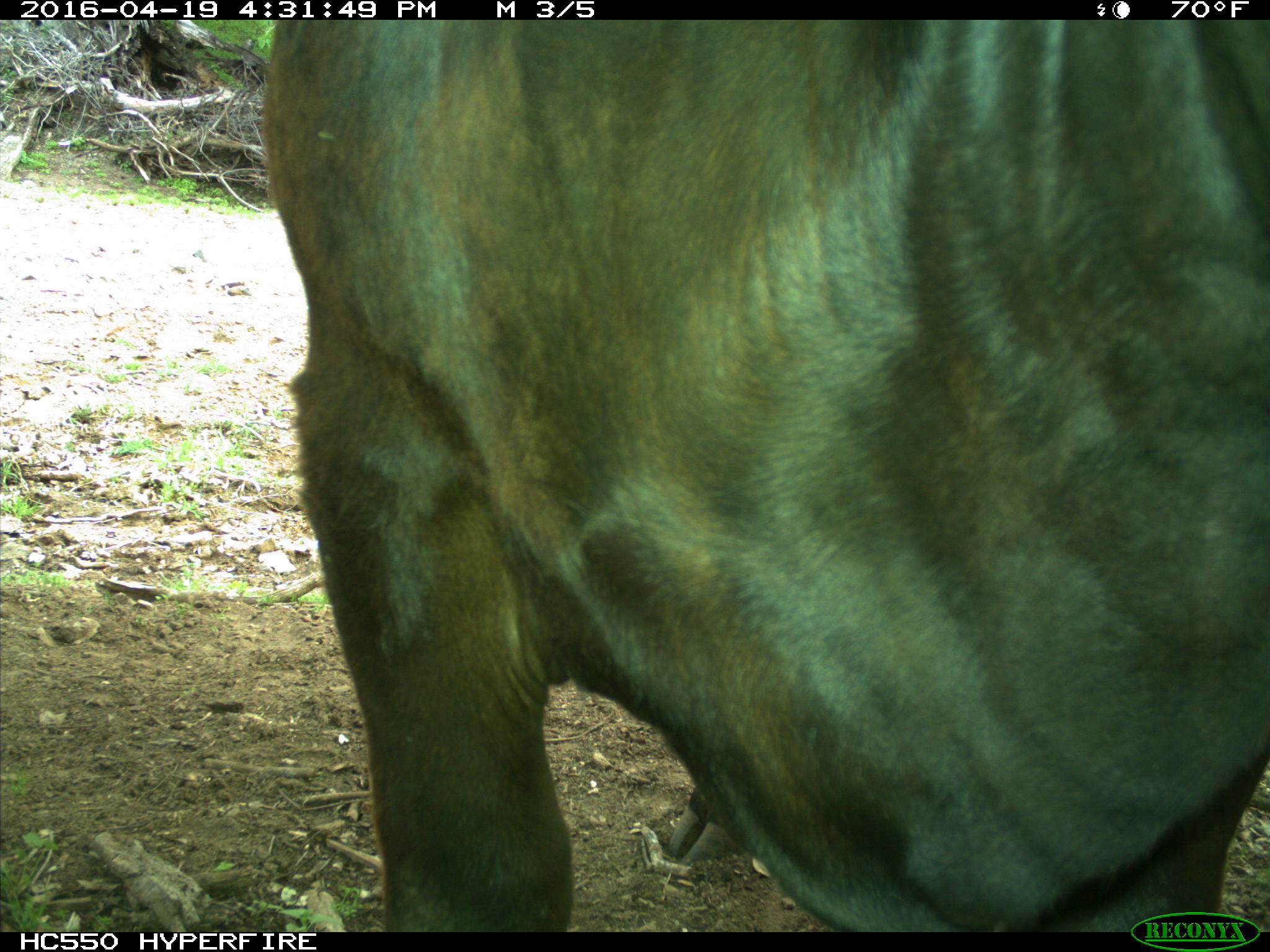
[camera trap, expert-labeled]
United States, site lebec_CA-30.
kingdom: Animalia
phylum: Chordata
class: Mammalia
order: Artiodactyla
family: Bovidae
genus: Bos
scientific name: Bos taurus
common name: domestic cow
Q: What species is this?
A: Bos taurus (domestic cow).